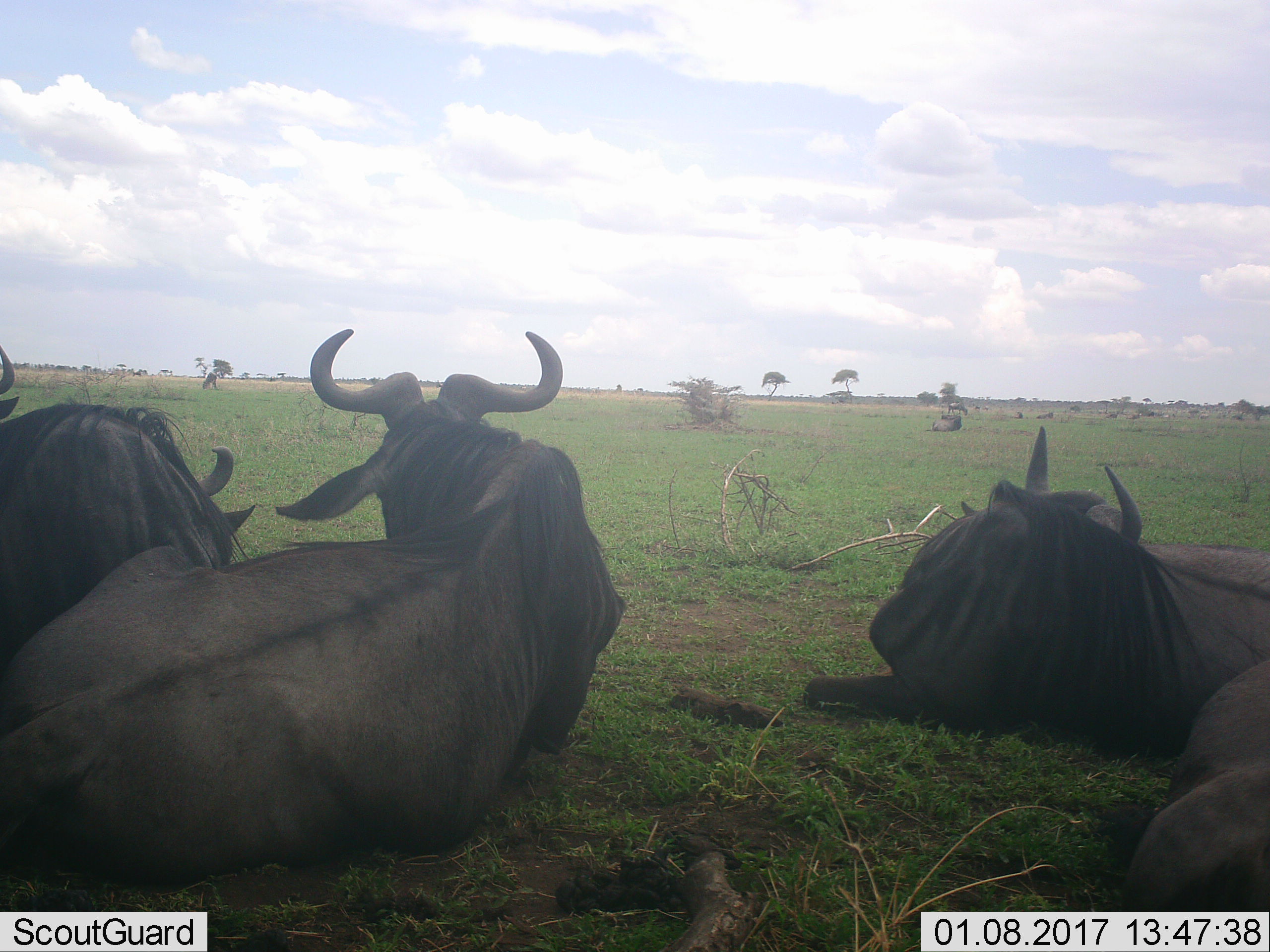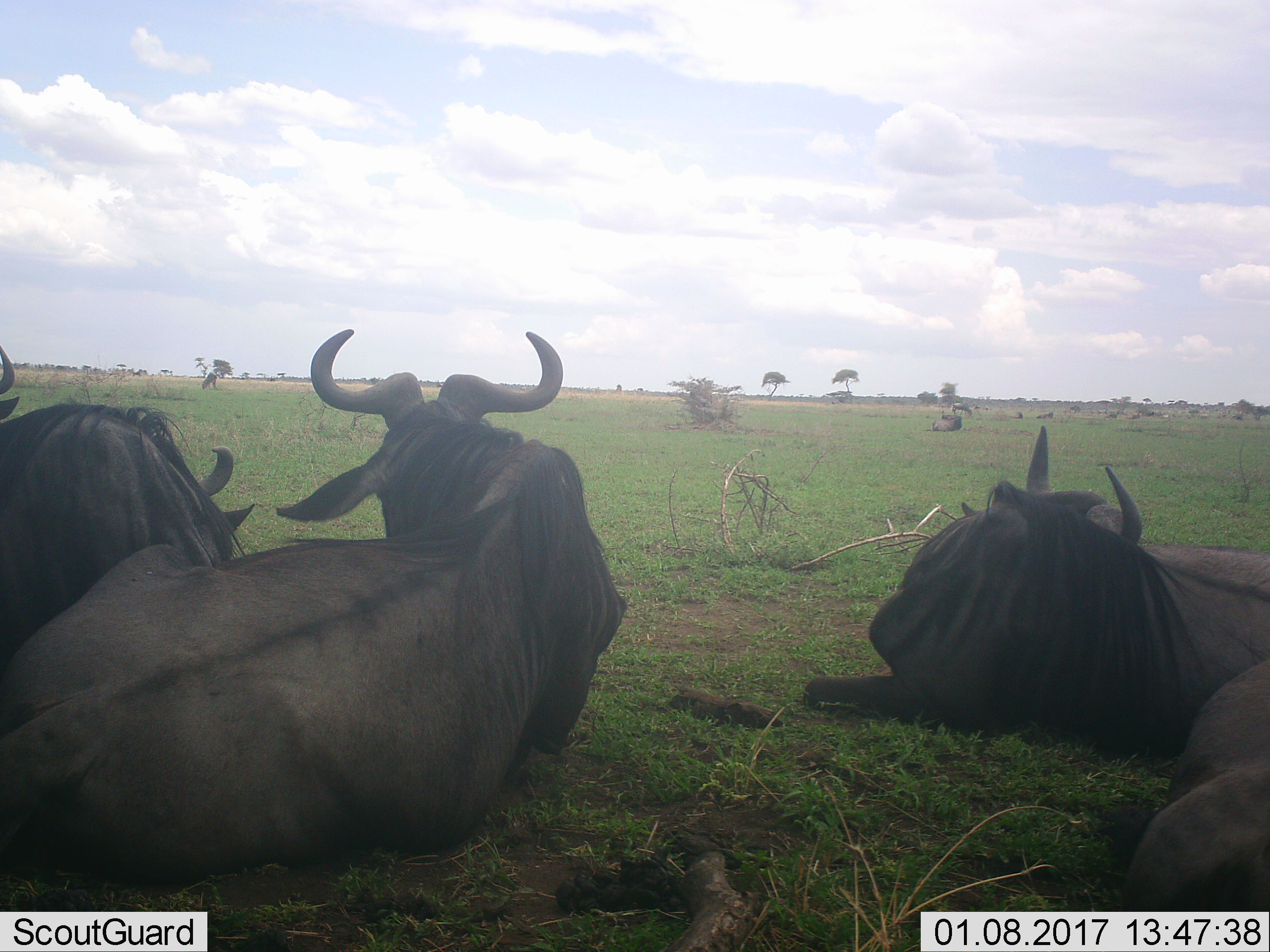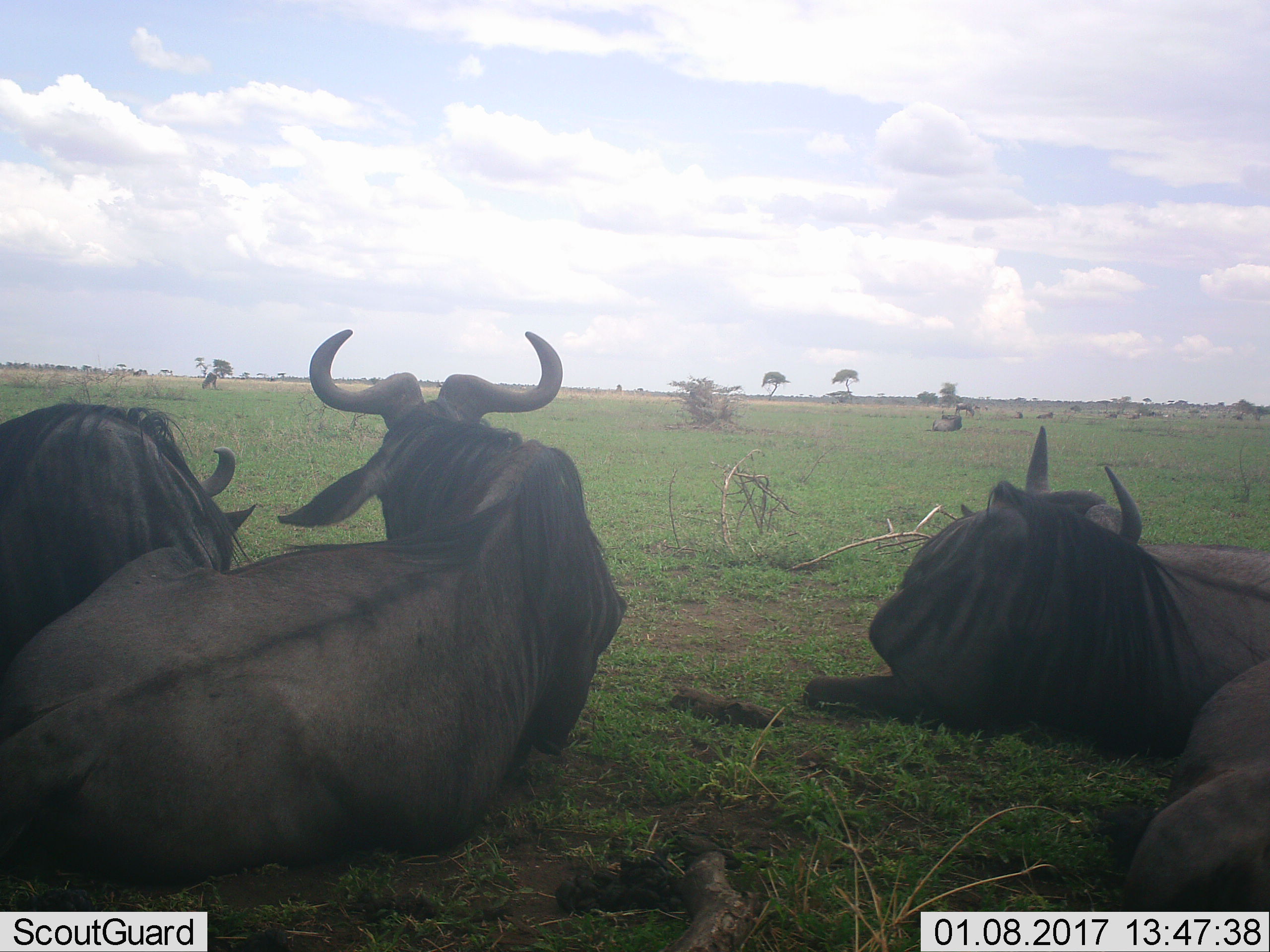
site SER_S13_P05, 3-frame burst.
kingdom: Animalia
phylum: Chordata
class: Mammalia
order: Artiodactyla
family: Bovidae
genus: Connochaetes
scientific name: Connochaetes taurinus taurinus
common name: blue wildebeest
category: wildebeestblue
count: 4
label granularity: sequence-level